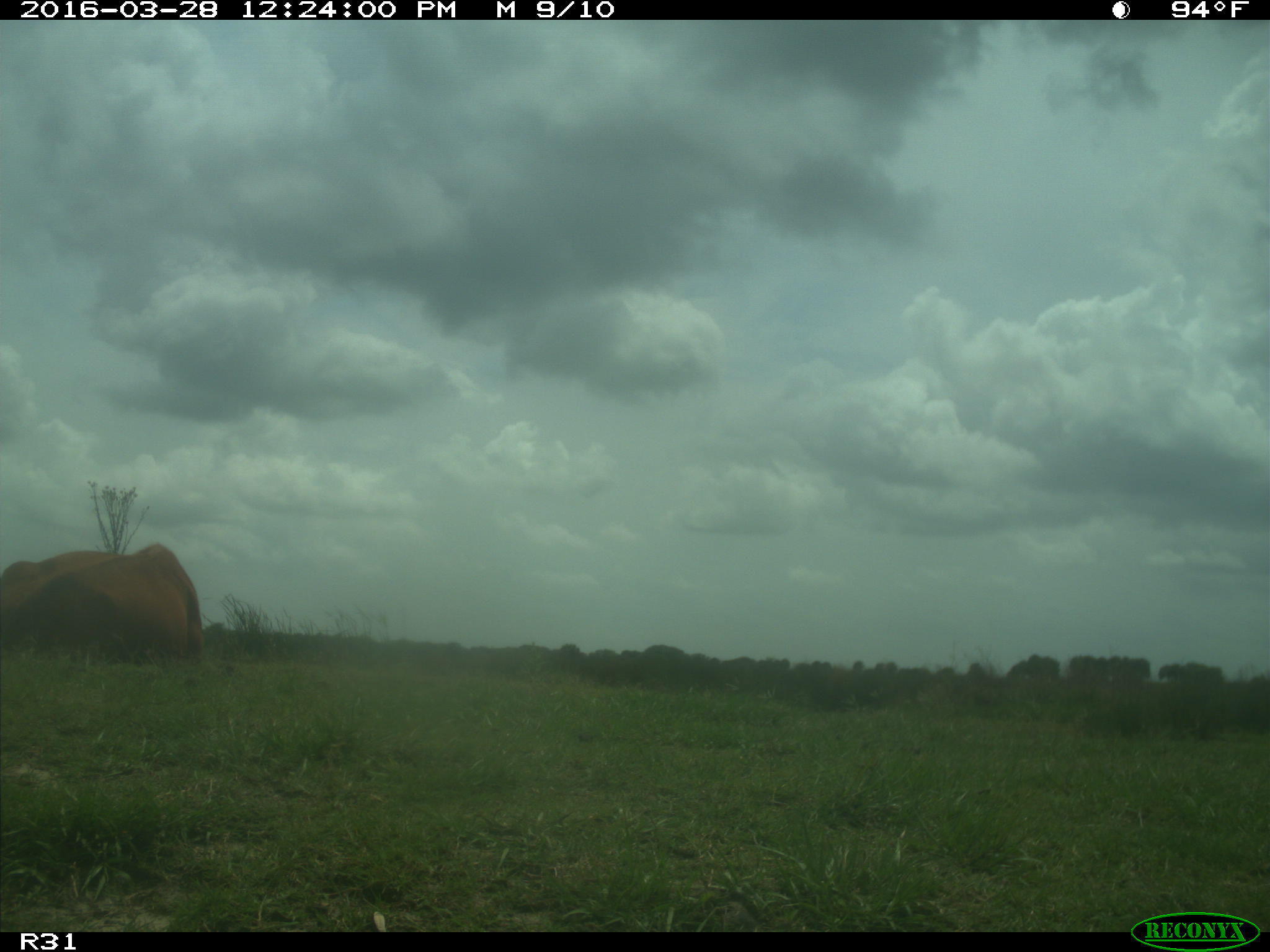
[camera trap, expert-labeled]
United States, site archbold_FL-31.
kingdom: Animalia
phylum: Chordata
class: Mammalia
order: Artiodactyla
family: Bovidae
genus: Bos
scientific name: Bos taurus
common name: domestic cow